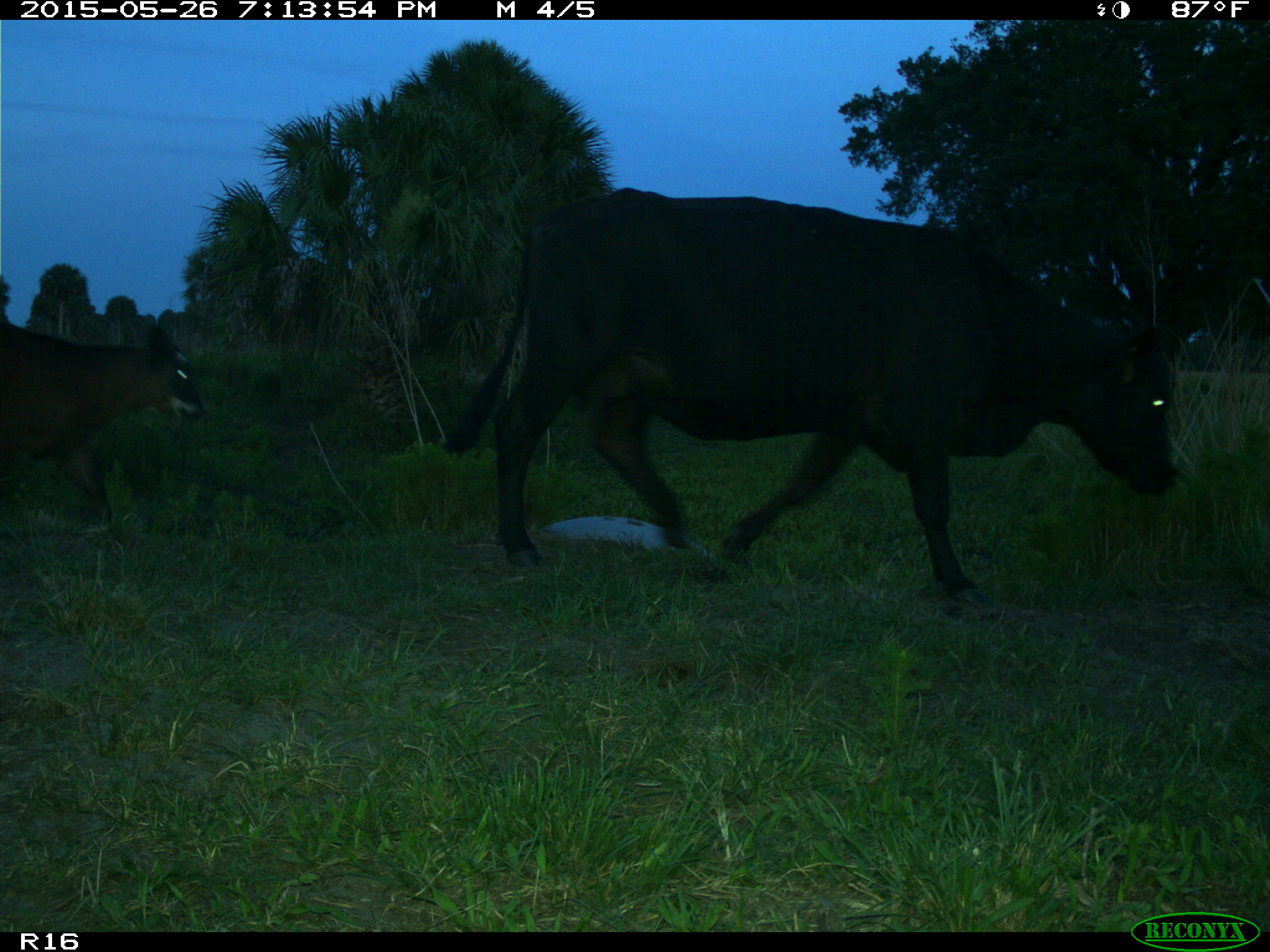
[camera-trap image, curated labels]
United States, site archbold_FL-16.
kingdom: Animalia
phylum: Chordata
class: Mammalia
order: Artiodactyla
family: Bovidae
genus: Bos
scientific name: Bos taurus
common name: domestic cow